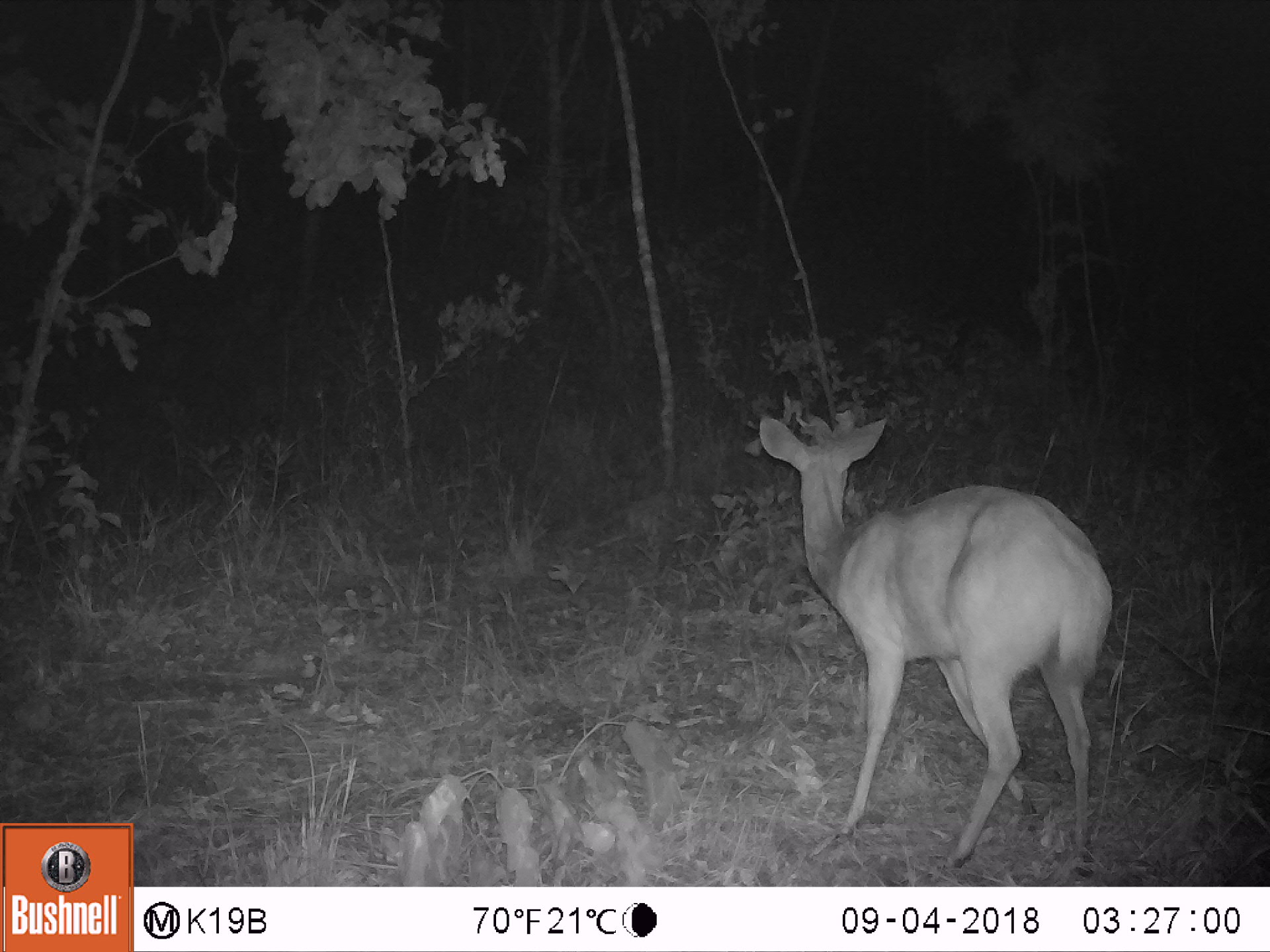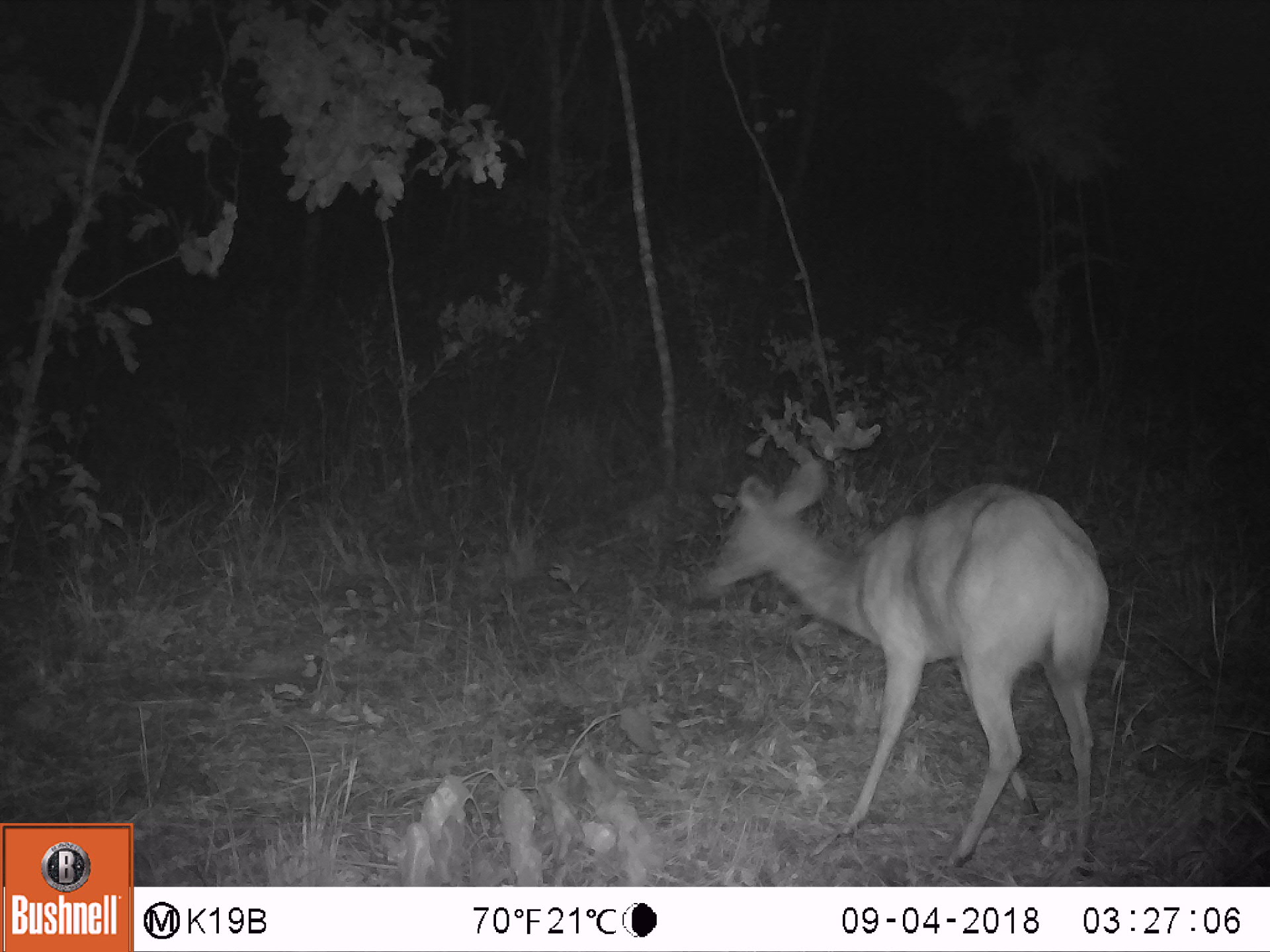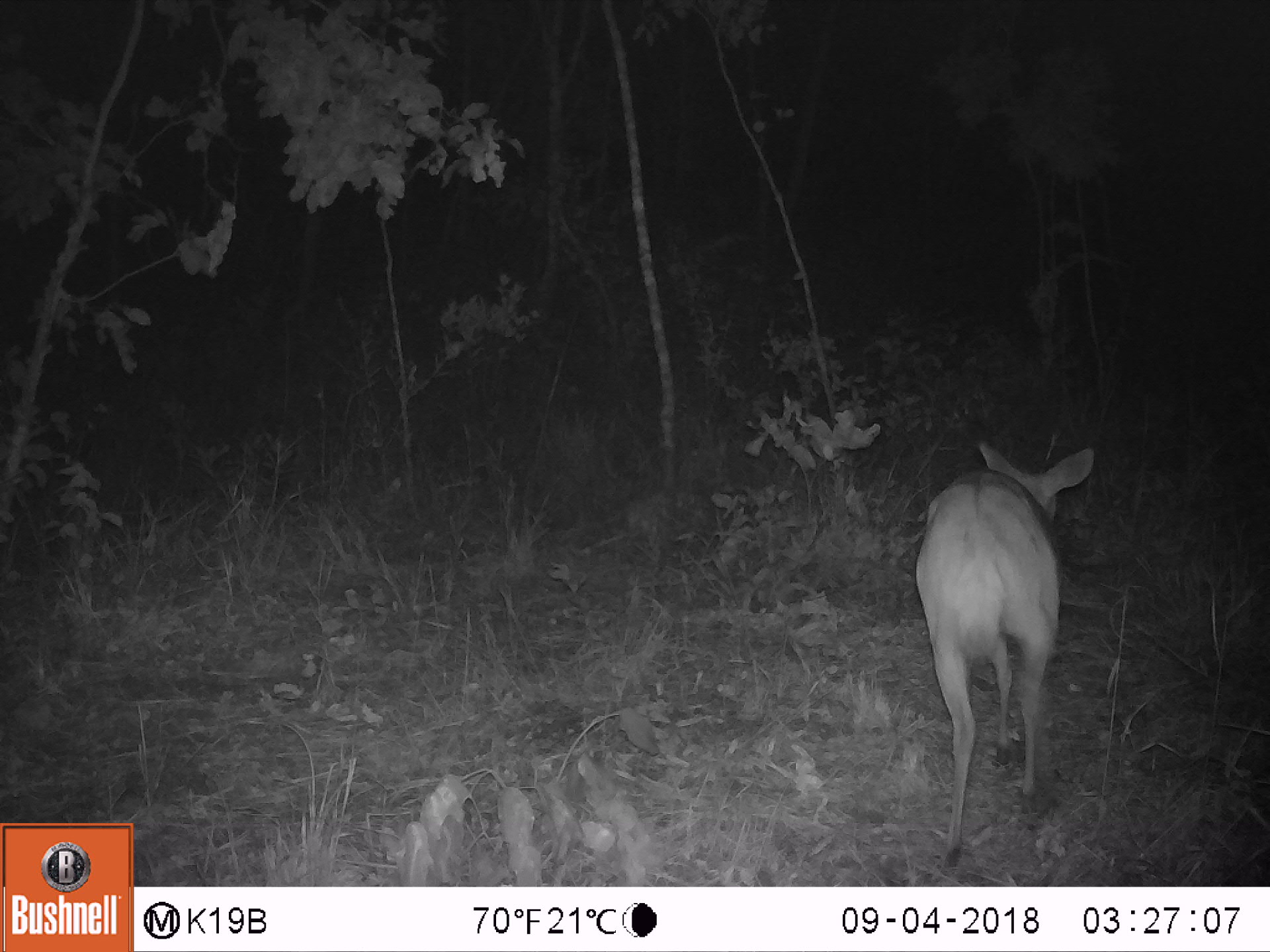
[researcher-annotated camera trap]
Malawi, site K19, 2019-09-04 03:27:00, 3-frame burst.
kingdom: Animalia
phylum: Chordata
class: Mammalia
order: Artiodactyla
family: Bovidae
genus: Redunca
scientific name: Redunca arundinum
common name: southern reedbuck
Southern reedbuck (Redunca arundinum), count 1.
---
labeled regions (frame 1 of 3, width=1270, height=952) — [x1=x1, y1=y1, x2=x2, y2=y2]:
southern reedbuck: [x1=753, y1=407, x2=1115, y2=877]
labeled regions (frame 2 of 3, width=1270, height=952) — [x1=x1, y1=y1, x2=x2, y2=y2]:
southern reedbuck: [x1=694, y1=452, x2=1118, y2=879]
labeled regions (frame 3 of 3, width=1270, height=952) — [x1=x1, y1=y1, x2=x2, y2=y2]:
southern reedbuck: [x1=908, y1=432, x2=1106, y2=876]